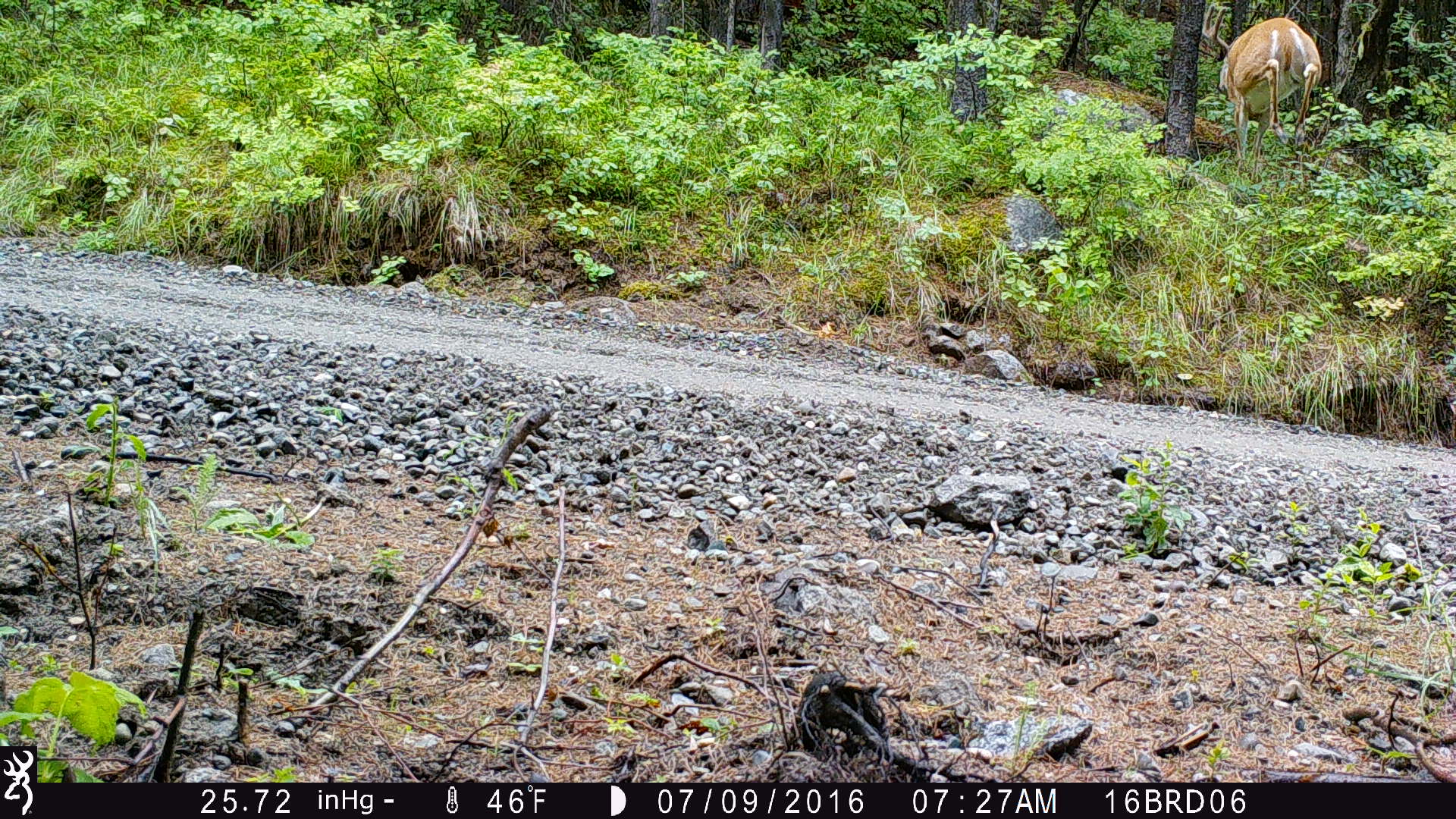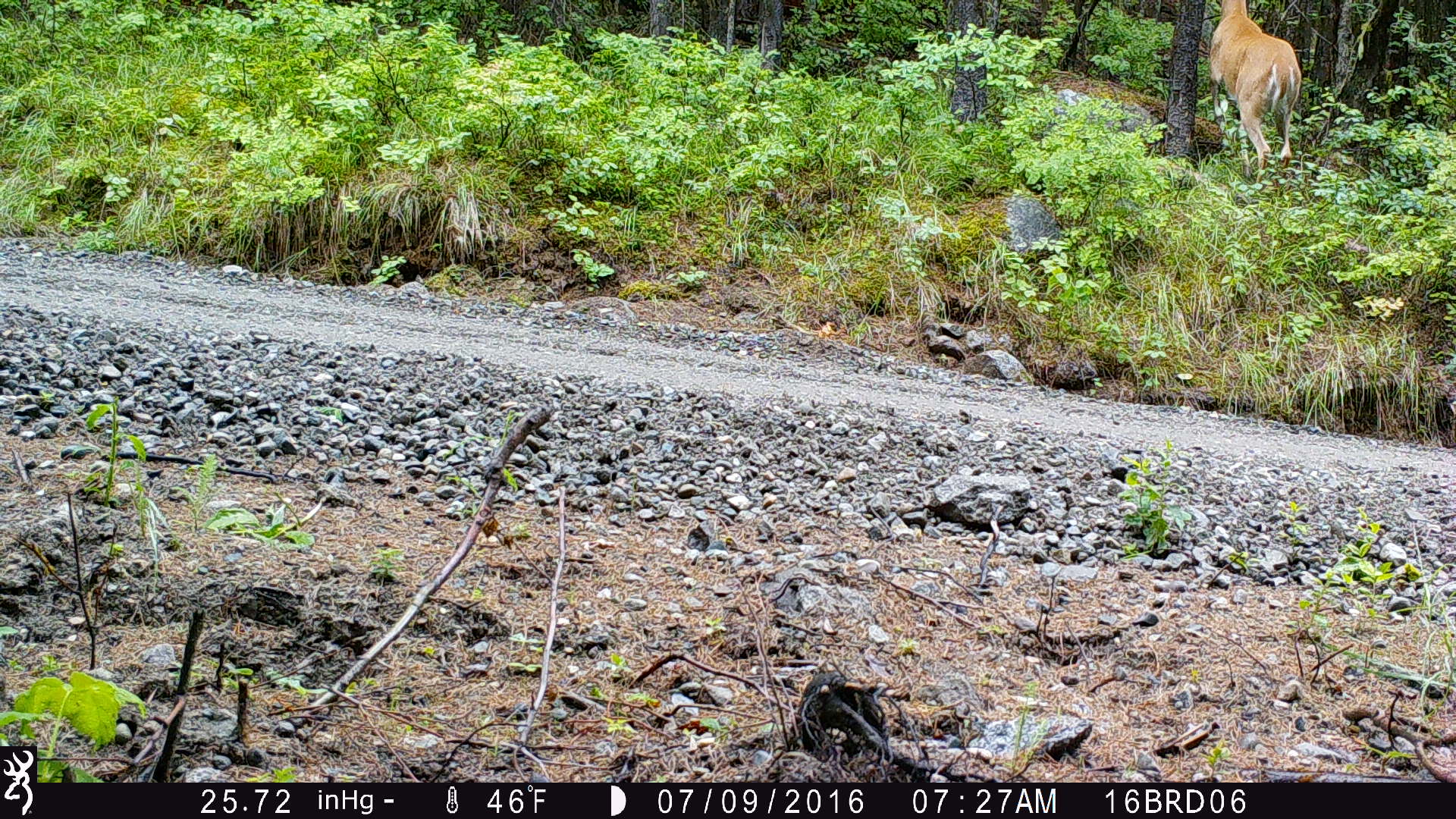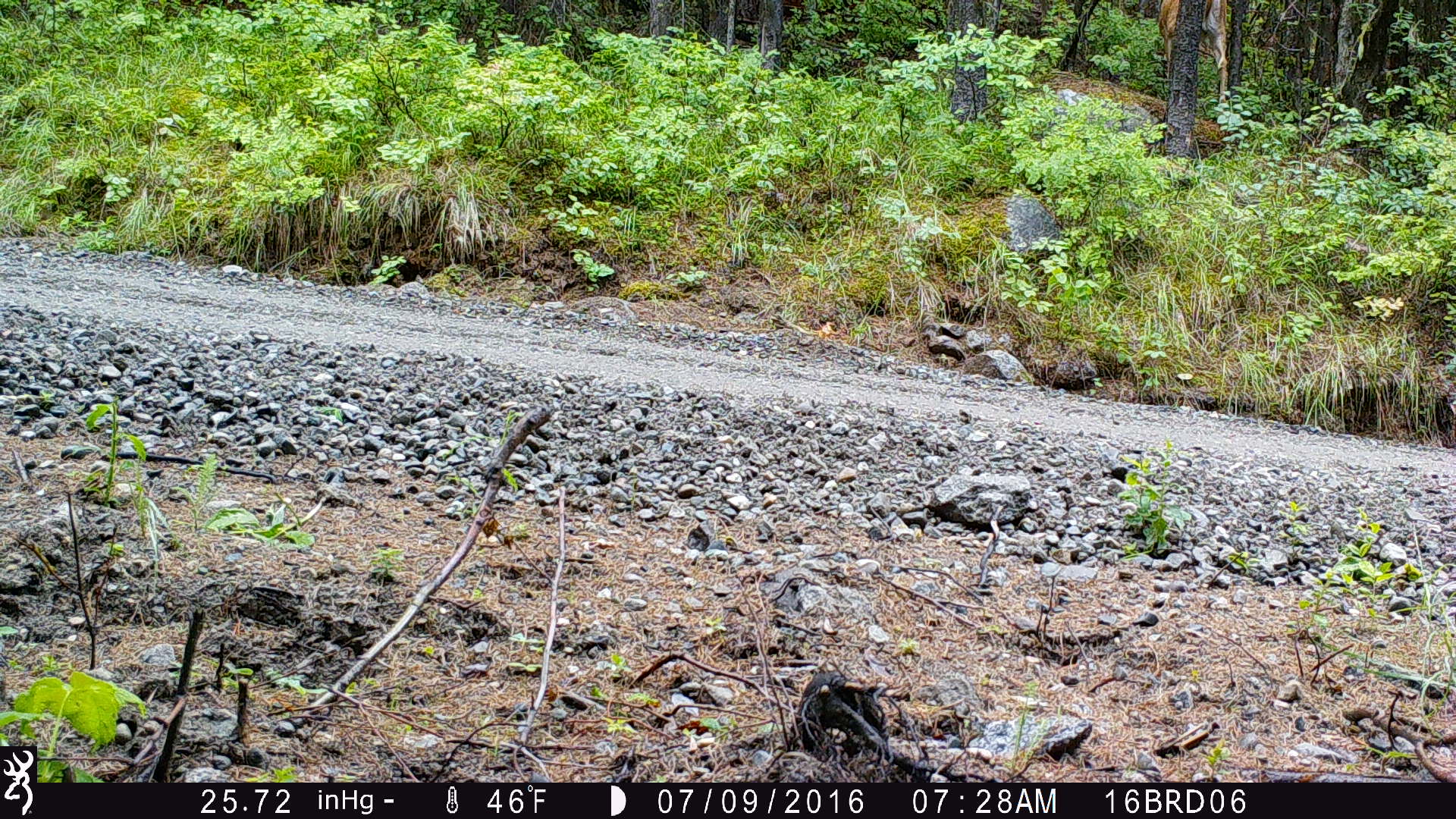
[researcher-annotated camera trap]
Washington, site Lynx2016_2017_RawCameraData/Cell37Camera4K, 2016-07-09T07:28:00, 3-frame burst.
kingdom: Animalia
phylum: Chordata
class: Mammalia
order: Artiodactyla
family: Cervidae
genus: Odocoileus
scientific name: Odocoileus virginianus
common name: white-tailed deer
Odocoileus virginianus (white-tailed deer). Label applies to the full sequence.